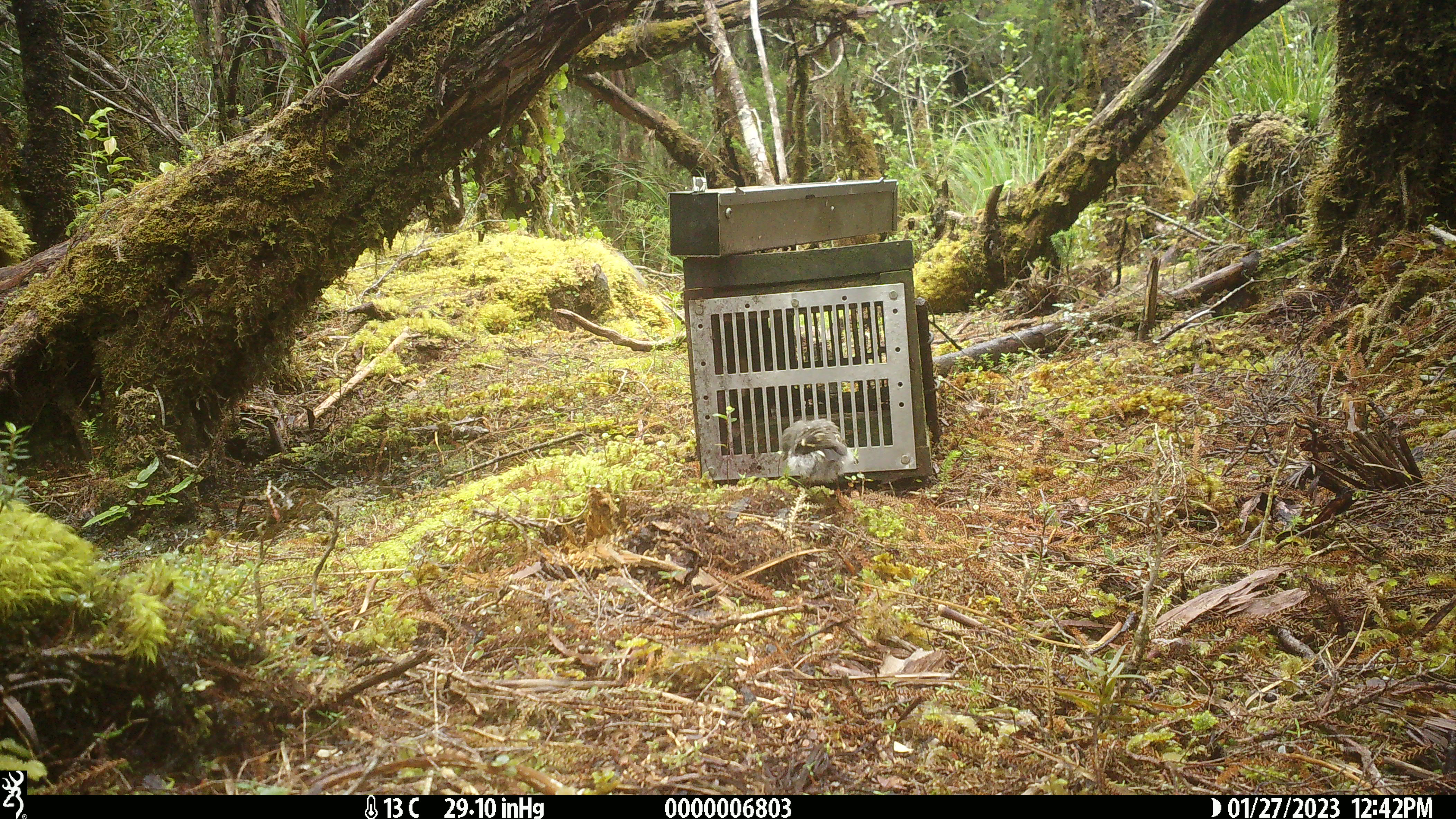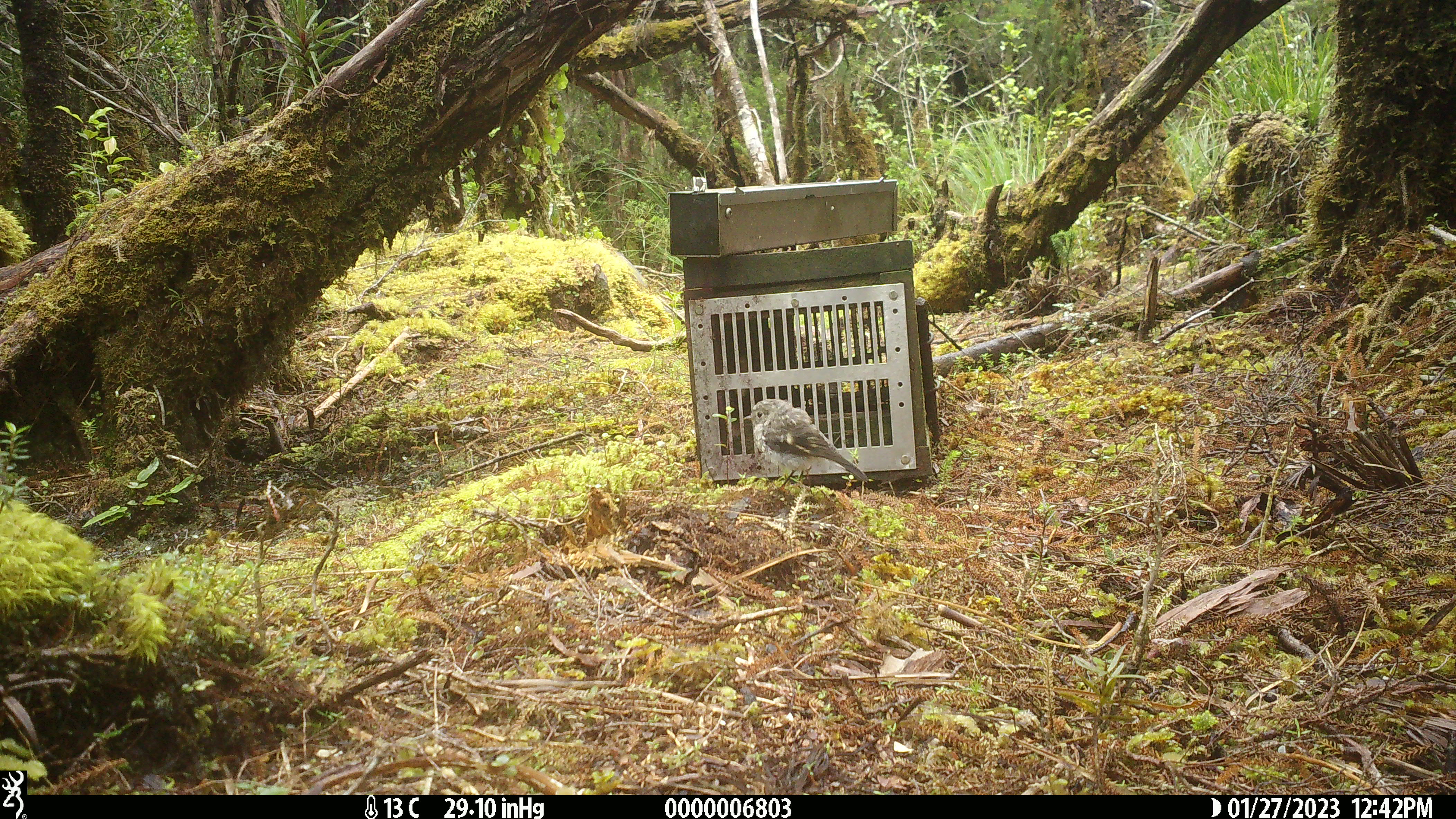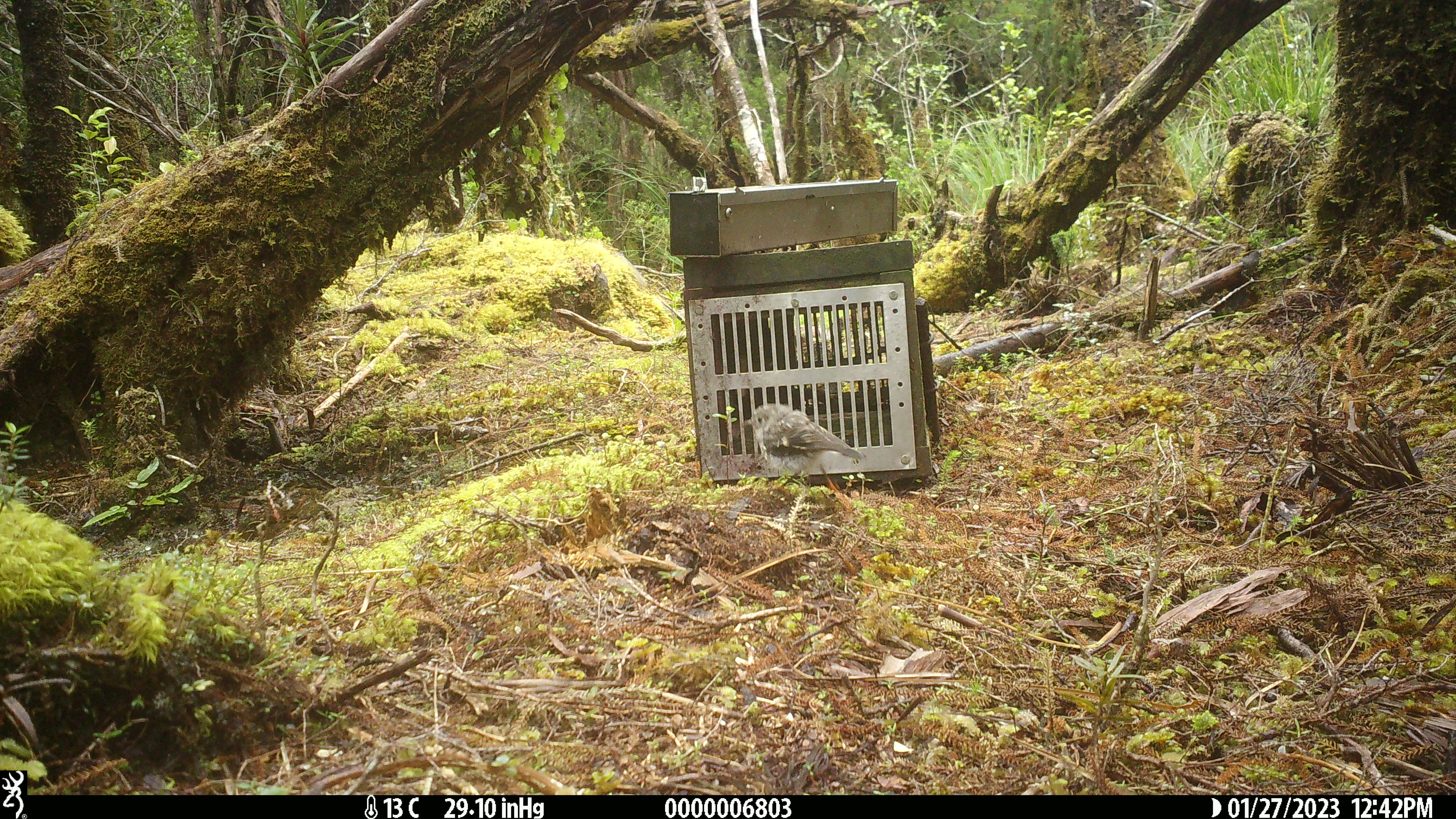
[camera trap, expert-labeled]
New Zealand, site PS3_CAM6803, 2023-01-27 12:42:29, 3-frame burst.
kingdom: Animalia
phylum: Chordata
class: Aves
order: Passeriformes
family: Petroicidae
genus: Petroica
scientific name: Petroica macrocephala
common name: tomtit